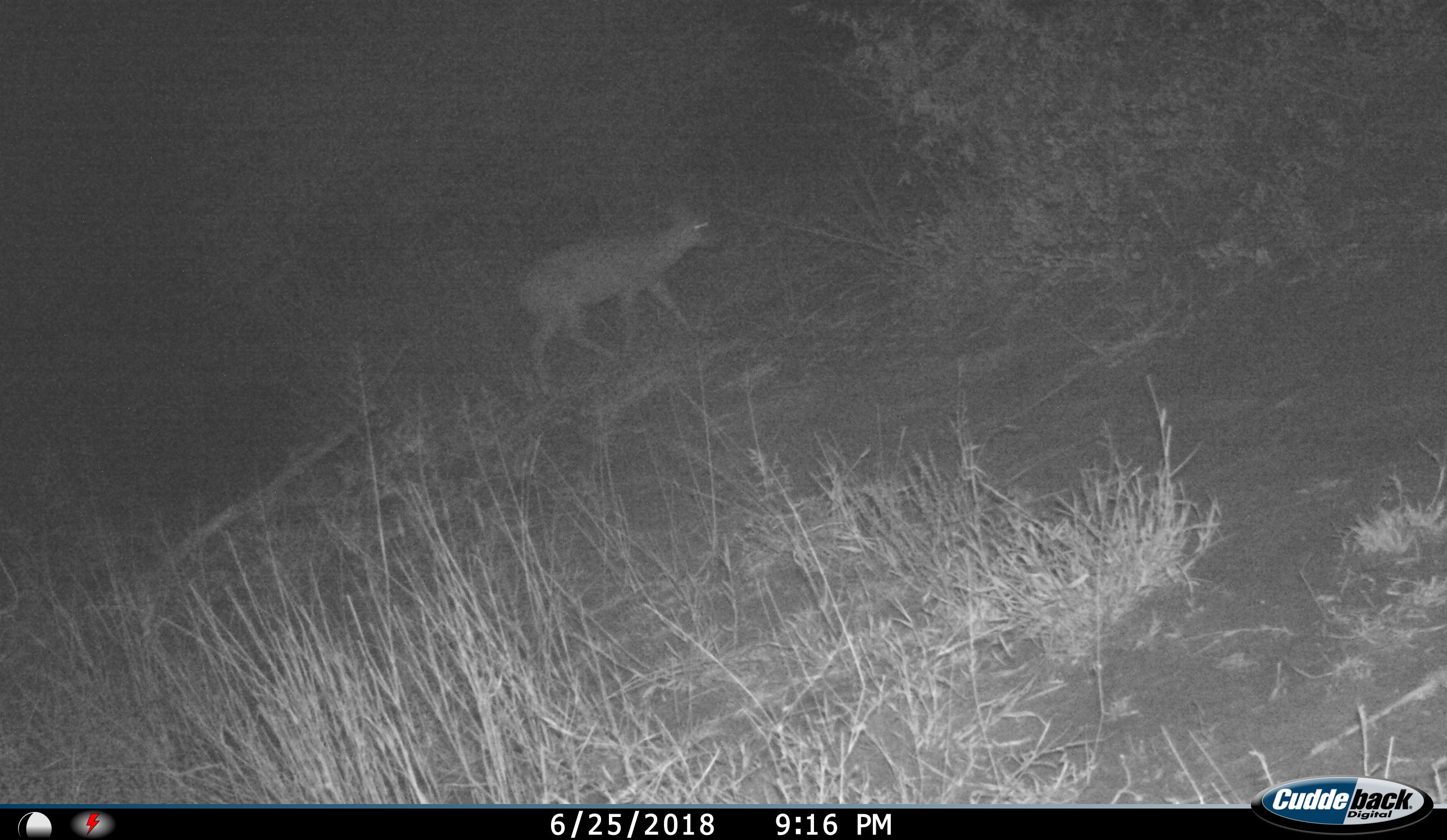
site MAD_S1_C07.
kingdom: Animalia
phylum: Chordata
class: Mammalia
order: Artiodactyla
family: Bovidae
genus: Raphicerus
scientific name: Raphicerus campestris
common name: steenbok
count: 1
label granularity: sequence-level